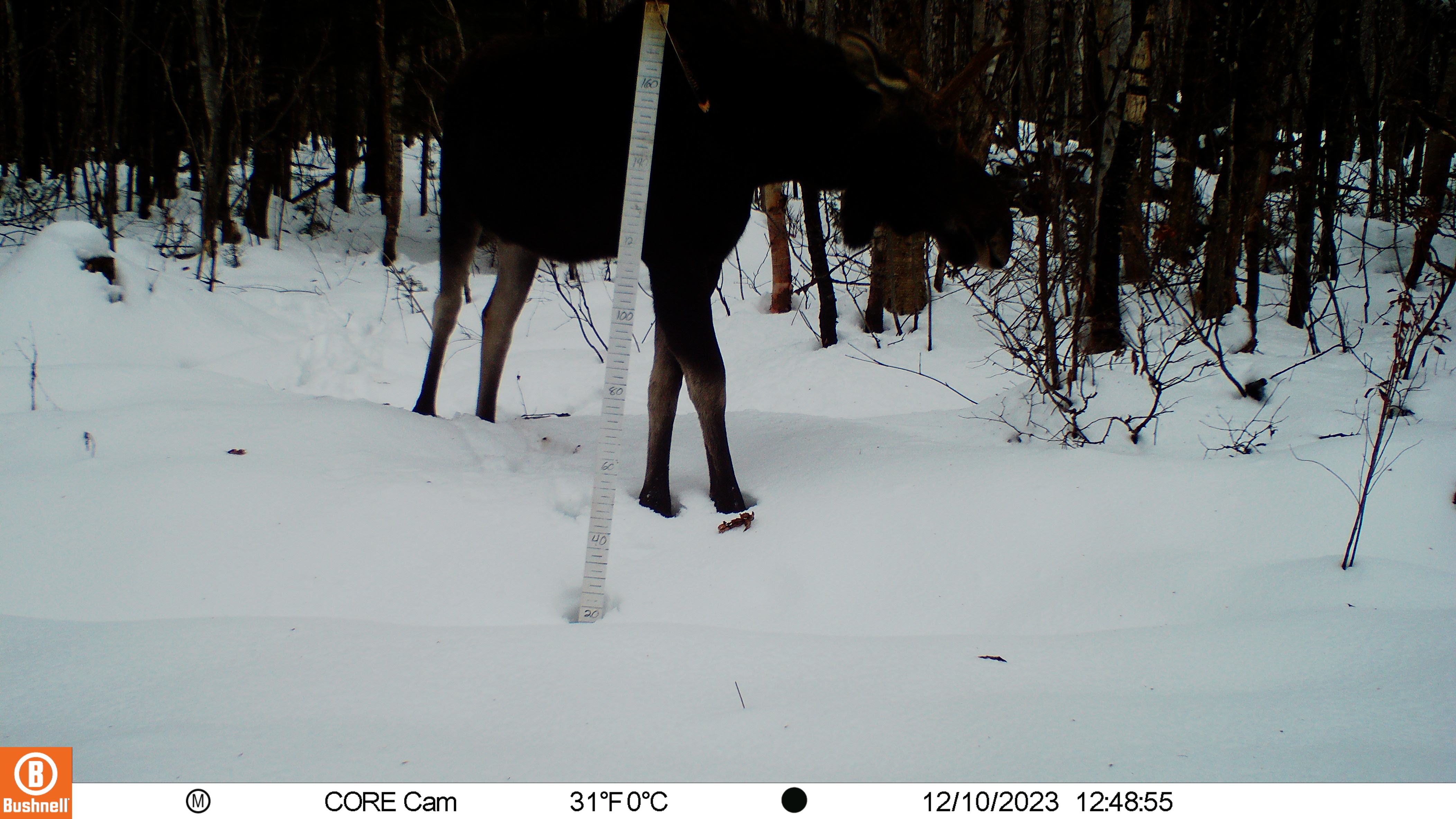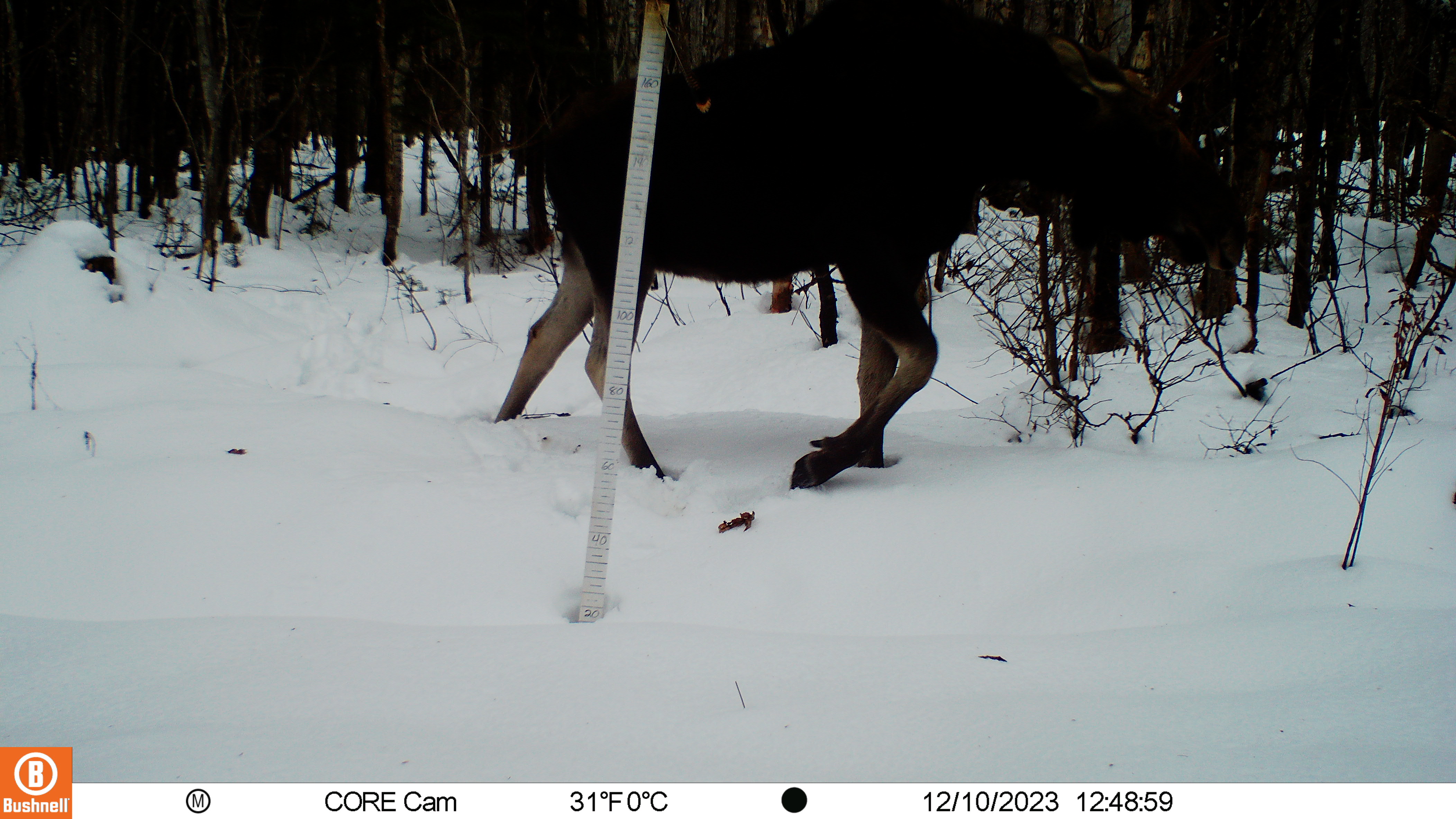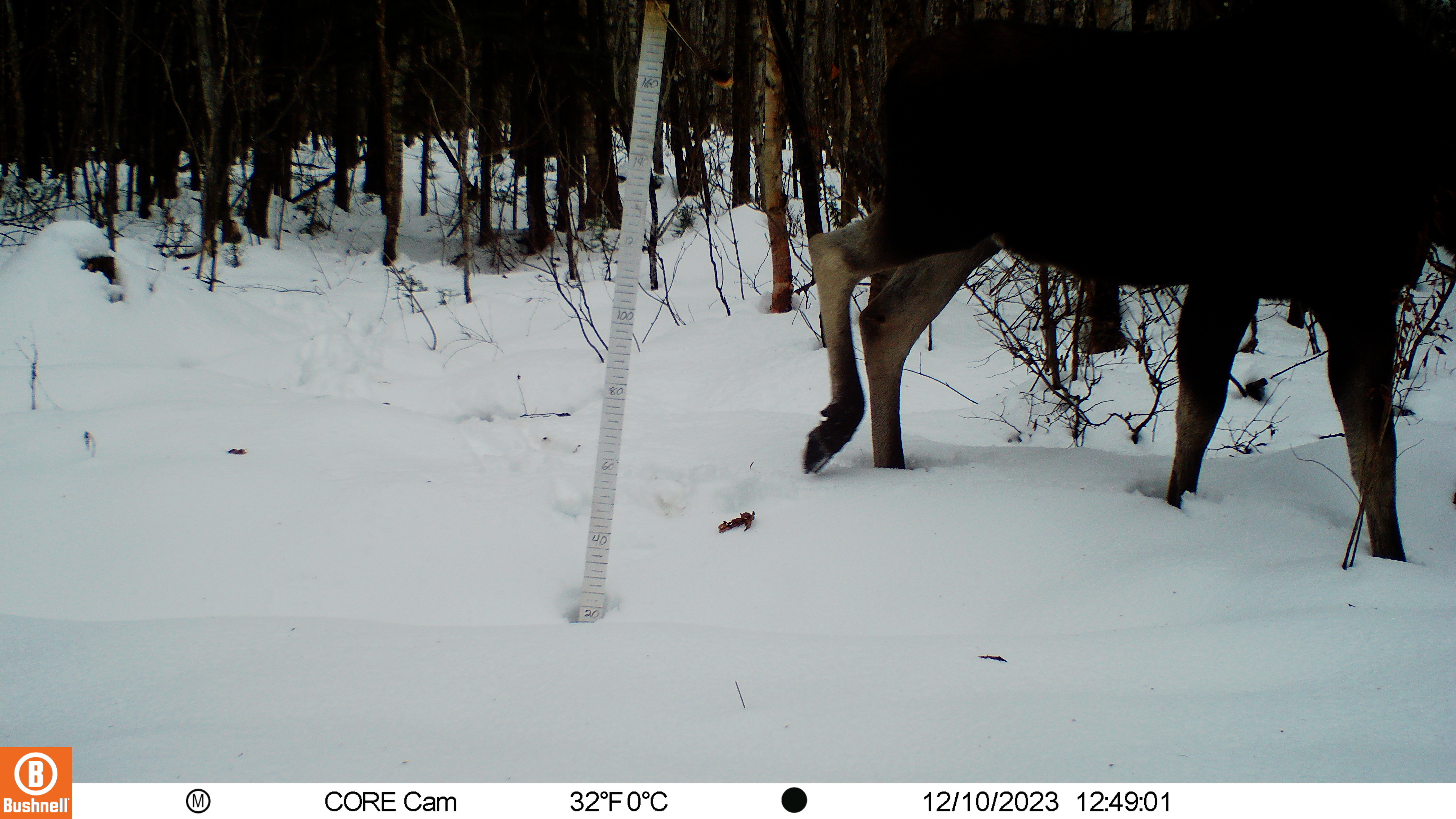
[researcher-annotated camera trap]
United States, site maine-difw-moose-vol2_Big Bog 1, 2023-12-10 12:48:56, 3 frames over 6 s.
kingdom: Animalia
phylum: Chordata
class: Mammalia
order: Artiodactyla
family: Cervidae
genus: Alces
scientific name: Alces alces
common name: moose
Moose (Alces alces).